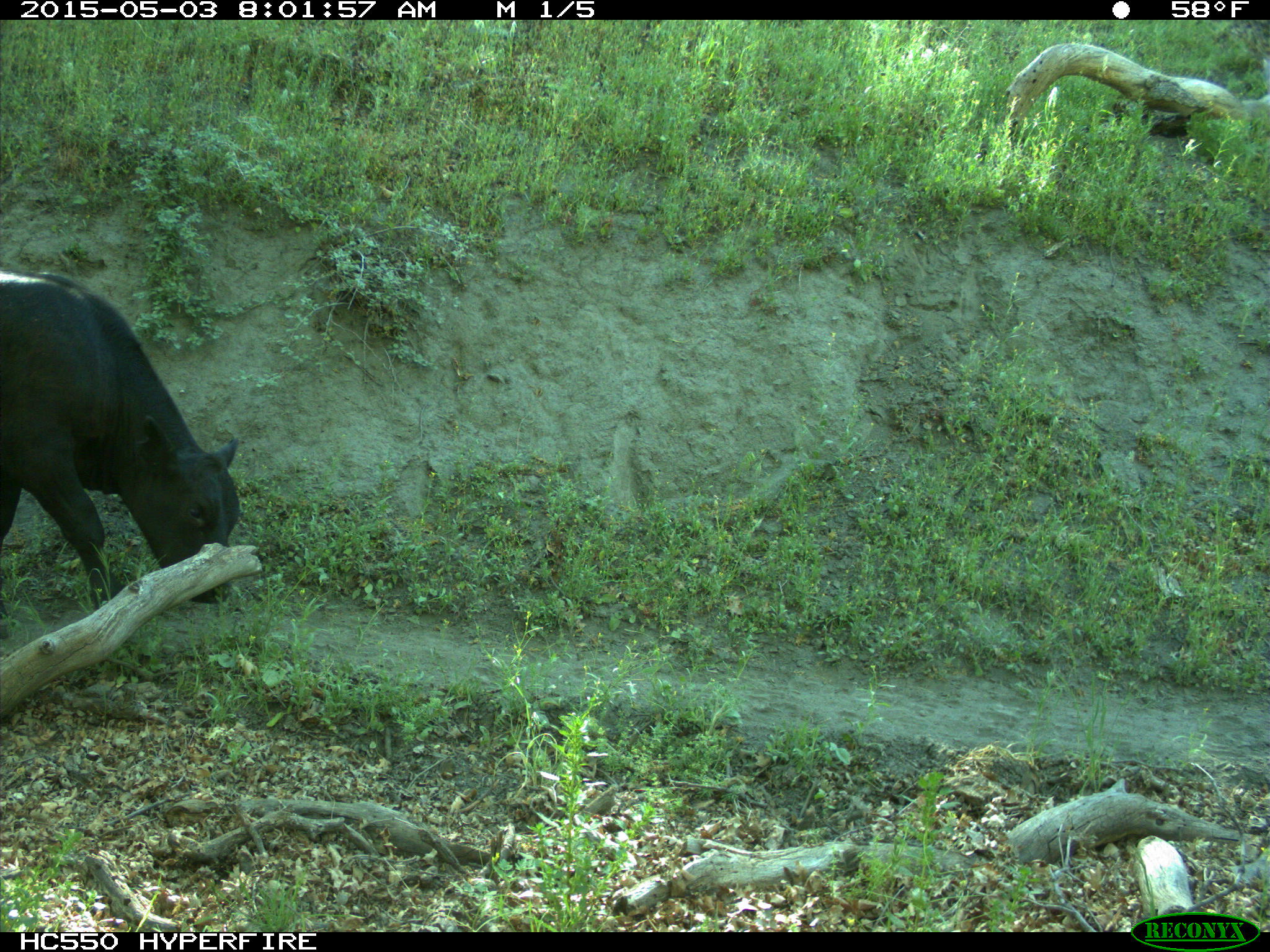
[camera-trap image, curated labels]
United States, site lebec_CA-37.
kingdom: Animalia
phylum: Chordata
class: Mammalia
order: Artiodactyla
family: Bovidae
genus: Bos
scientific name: Bos taurus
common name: domestic cow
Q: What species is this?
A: Bos taurus (domestic cow).